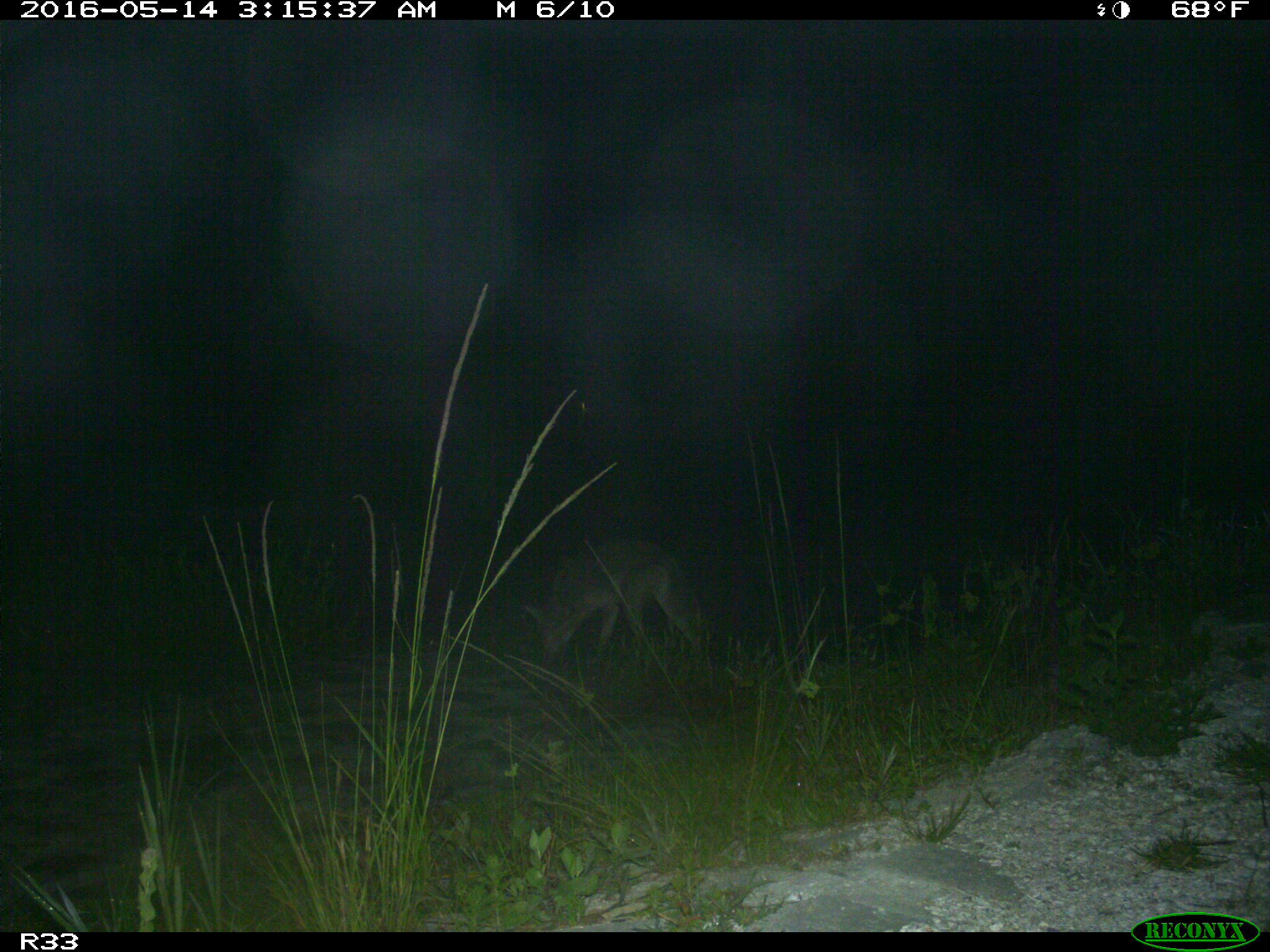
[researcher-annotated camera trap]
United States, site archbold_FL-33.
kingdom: Animalia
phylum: Chordata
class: Mammalia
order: Carnivora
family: Canidae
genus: Canis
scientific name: Canis latrans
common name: coyote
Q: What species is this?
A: Canis latrans (coyote).